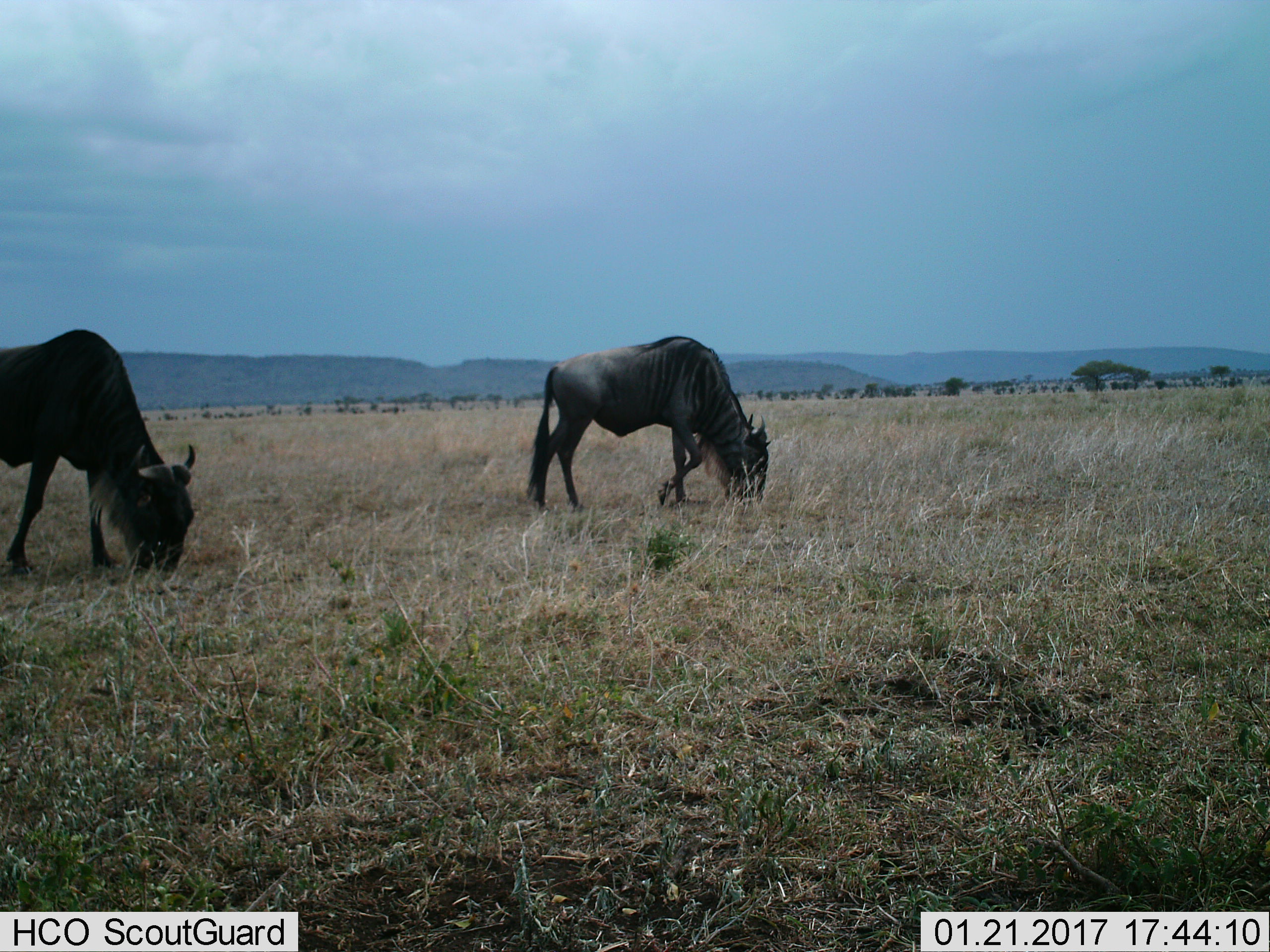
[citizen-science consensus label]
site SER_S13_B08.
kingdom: Animalia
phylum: Chordata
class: Mammalia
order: Artiodactyla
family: Bovidae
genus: Connochaetes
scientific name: Connochaetes taurinus taurinus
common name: blue wildebeest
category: wildebeestblue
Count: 2.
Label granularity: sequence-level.